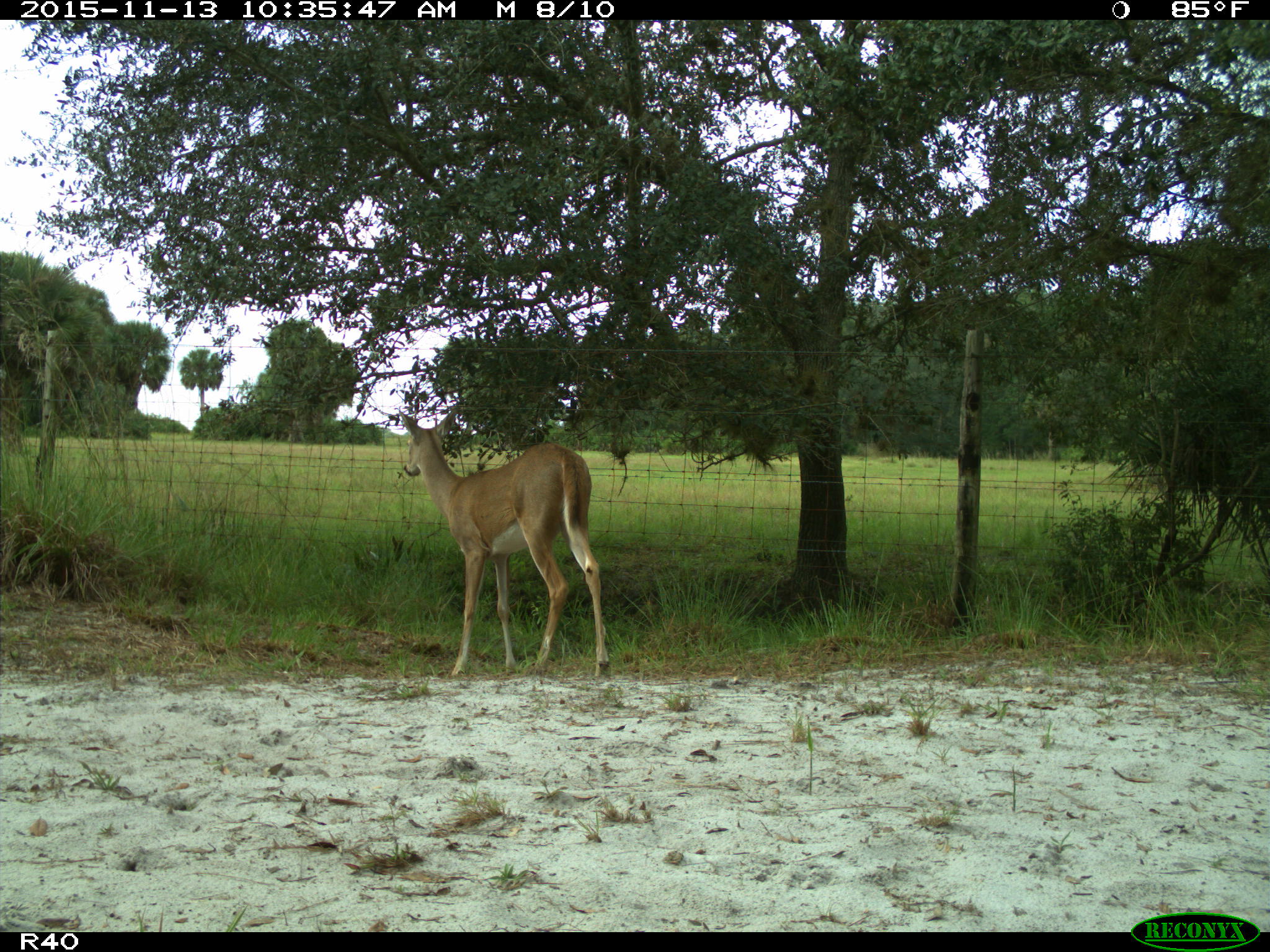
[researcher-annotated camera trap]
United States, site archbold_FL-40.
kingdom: Animalia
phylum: Chordata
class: Mammalia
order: Artiodactyla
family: Cervidae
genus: Odocoileus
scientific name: Odocoileus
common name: deer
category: unidentified deer